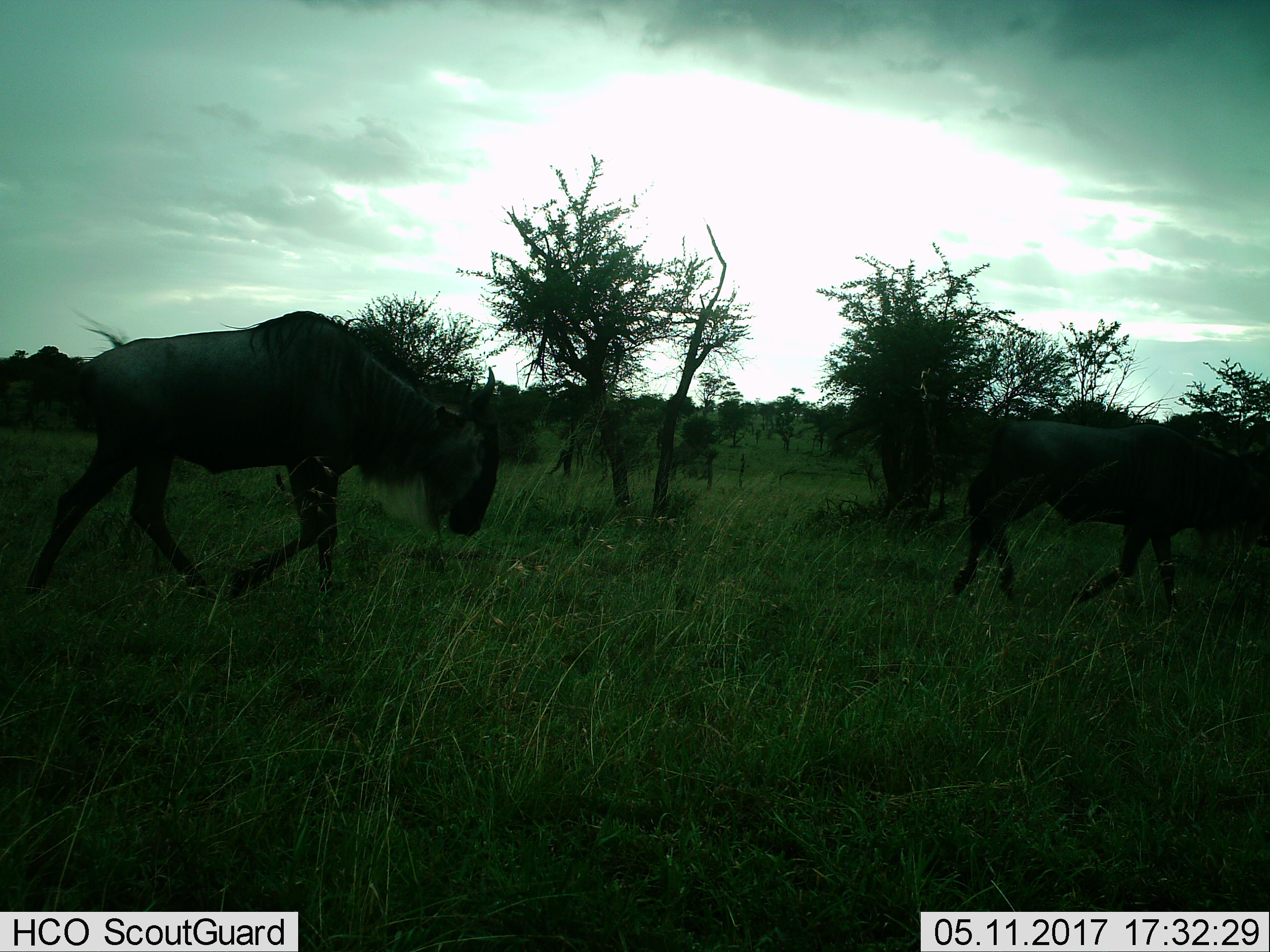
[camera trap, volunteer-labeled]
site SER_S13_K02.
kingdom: Animalia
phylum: Chordata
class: Mammalia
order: Artiodactyla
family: Bovidae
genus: Connochaetes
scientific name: Connochaetes taurinus taurinus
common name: blue wildebeest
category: wildebeestblue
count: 2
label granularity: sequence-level